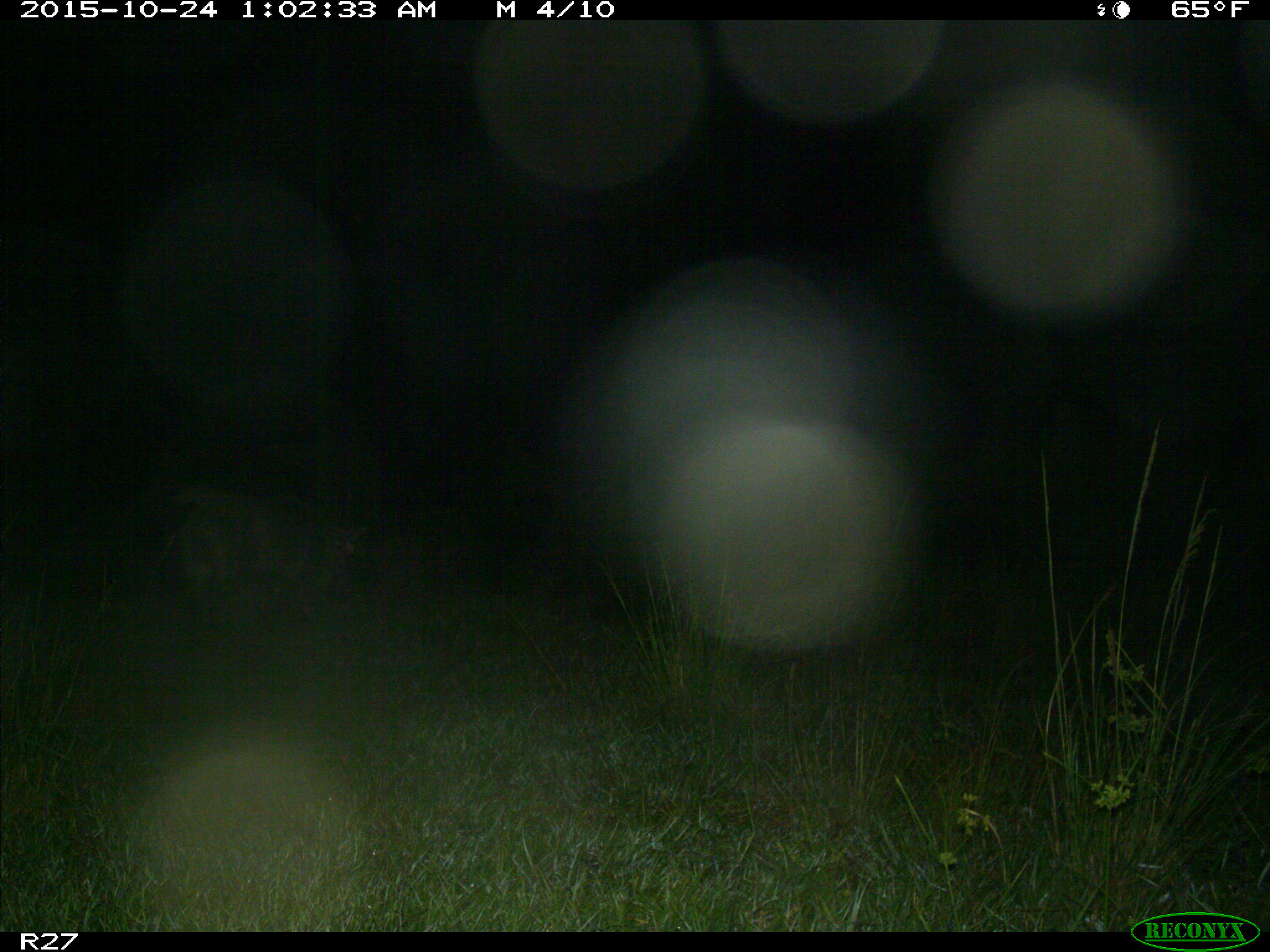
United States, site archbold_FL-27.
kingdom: Animalia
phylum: Chordata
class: Mammalia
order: Artiodactyla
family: Suidae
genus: Sus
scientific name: Sus scrofa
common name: wild boar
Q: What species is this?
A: Sus scrofa (wild boar).